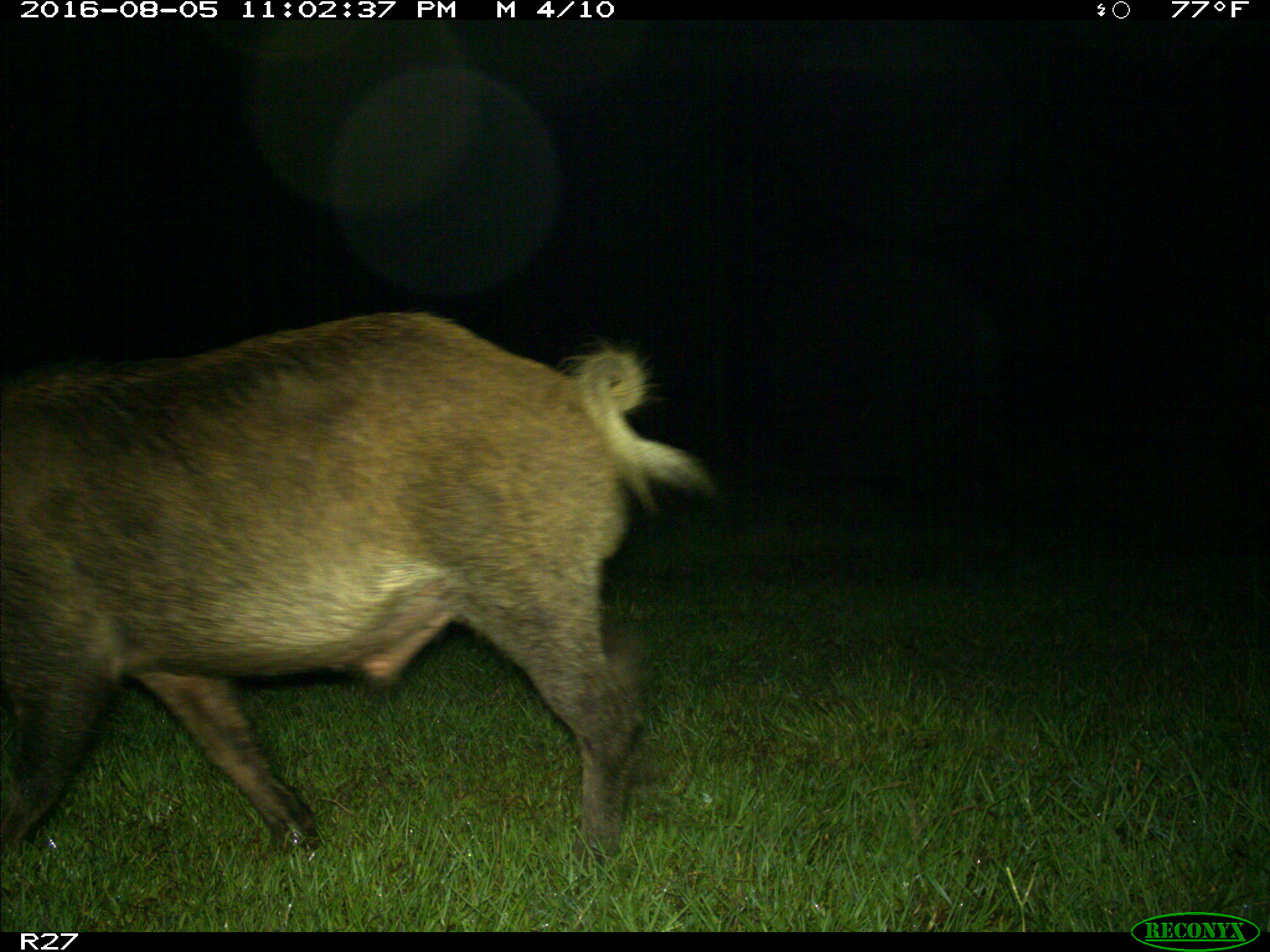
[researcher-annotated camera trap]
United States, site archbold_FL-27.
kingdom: Animalia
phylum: Chordata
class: Mammalia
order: Artiodactyla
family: Suidae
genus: Sus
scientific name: Sus scrofa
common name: wild boar